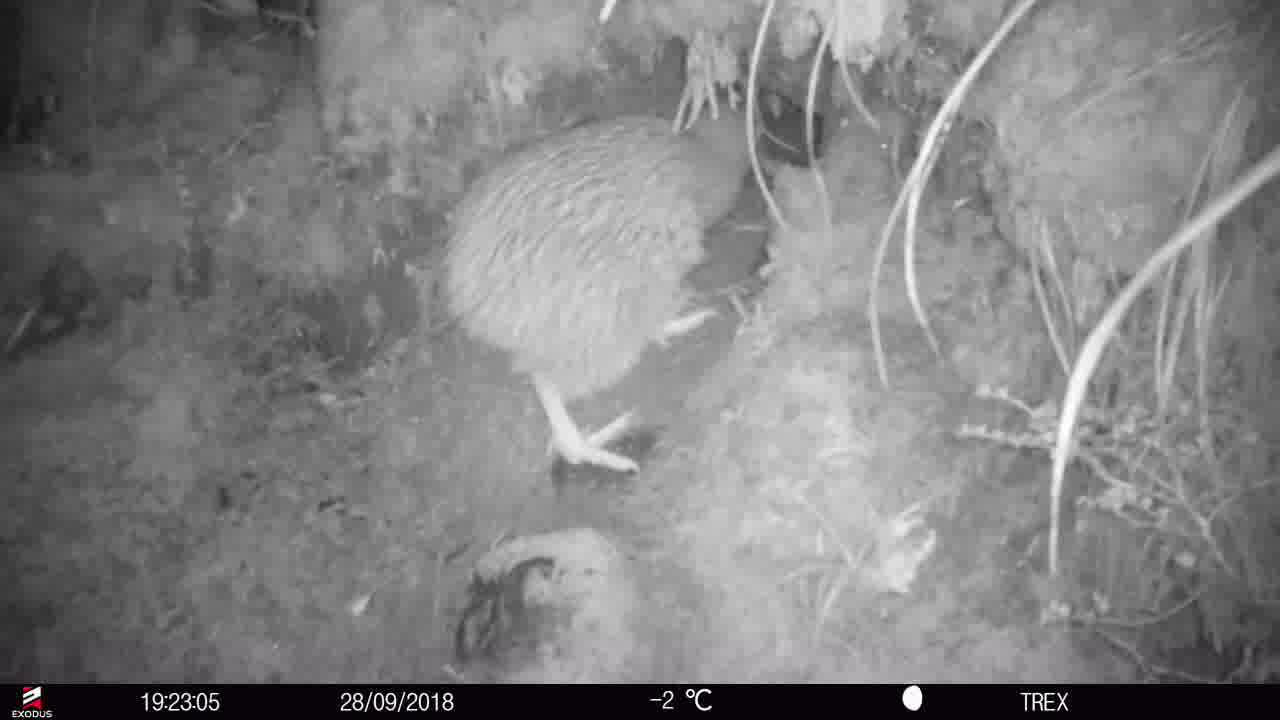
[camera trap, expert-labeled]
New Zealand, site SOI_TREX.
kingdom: Animalia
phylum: Chordata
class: Aves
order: Apterygiformes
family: Apterygidae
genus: Apteryx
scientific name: Apteryx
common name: kiwi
Kiwi (Apteryx).